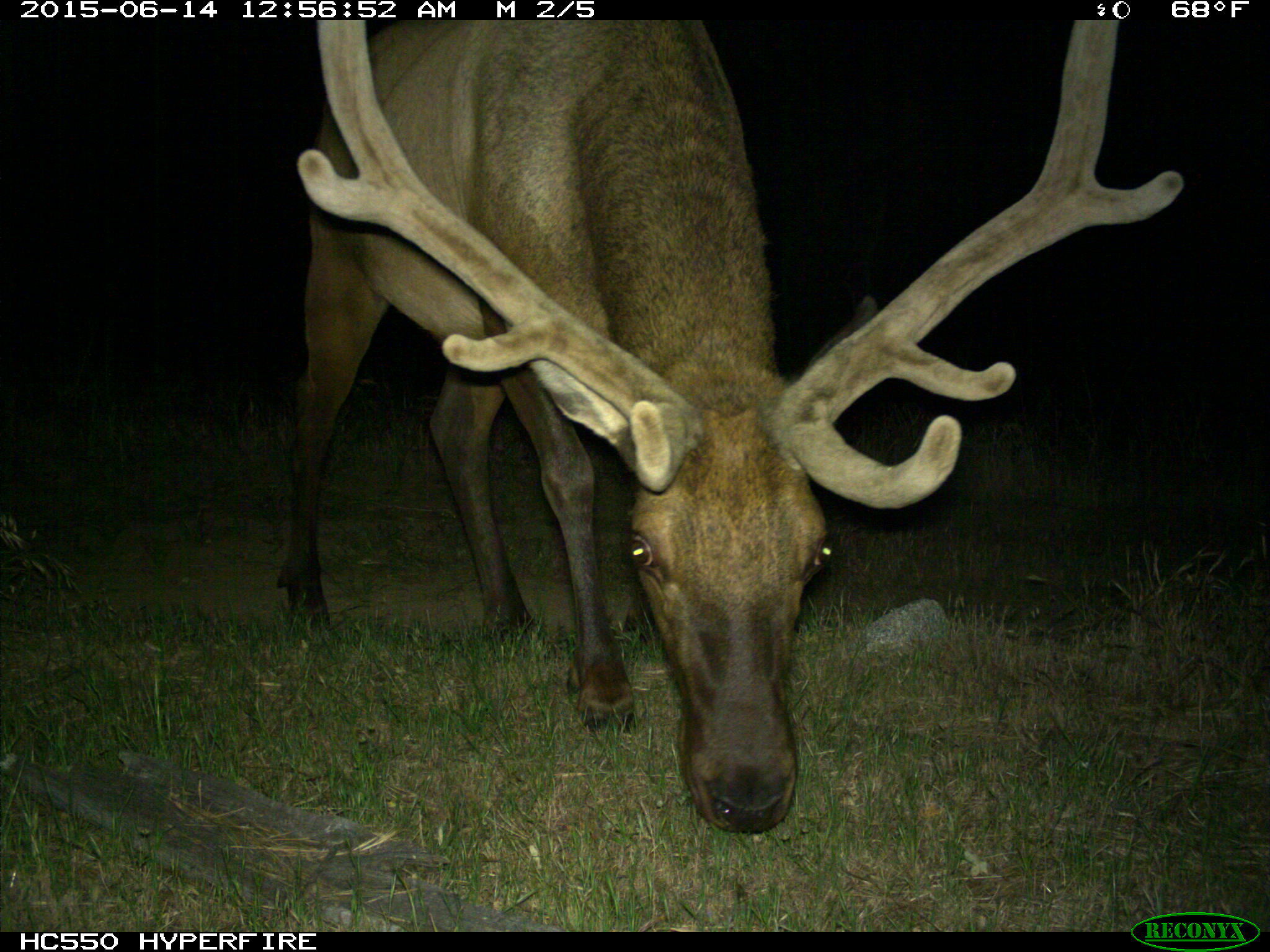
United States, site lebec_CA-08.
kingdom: Animalia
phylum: Chordata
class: Mammalia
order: Artiodactyla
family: Cervidae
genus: Cervus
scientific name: Cervus canadensis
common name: elk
Cervus canadensis (elk).